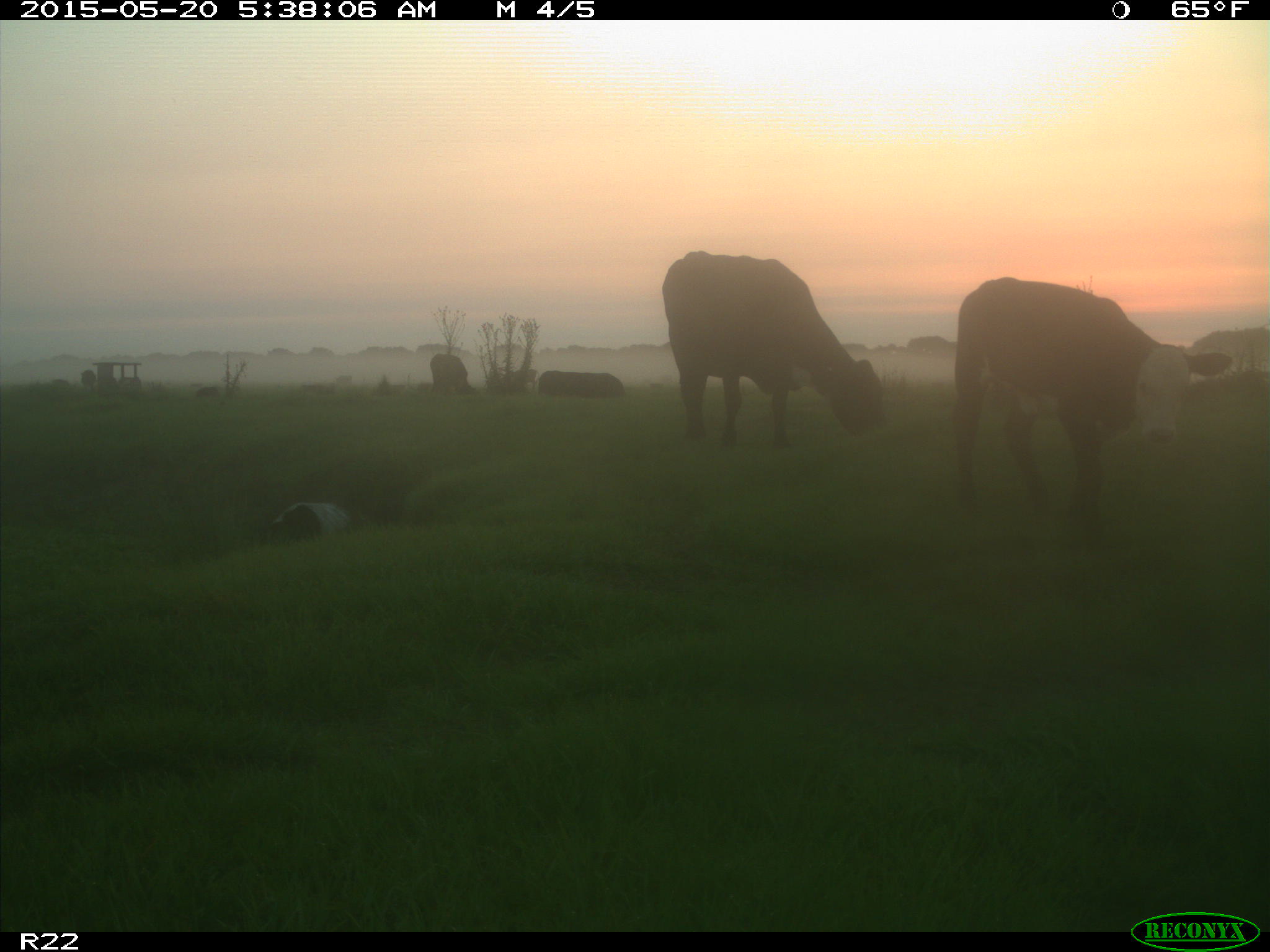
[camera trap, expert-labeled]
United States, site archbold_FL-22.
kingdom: Animalia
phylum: Chordata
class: Mammalia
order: Artiodactyla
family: Bovidae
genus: Bos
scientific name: Bos taurus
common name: domestic cow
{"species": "Bos taurus (domestic cow)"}